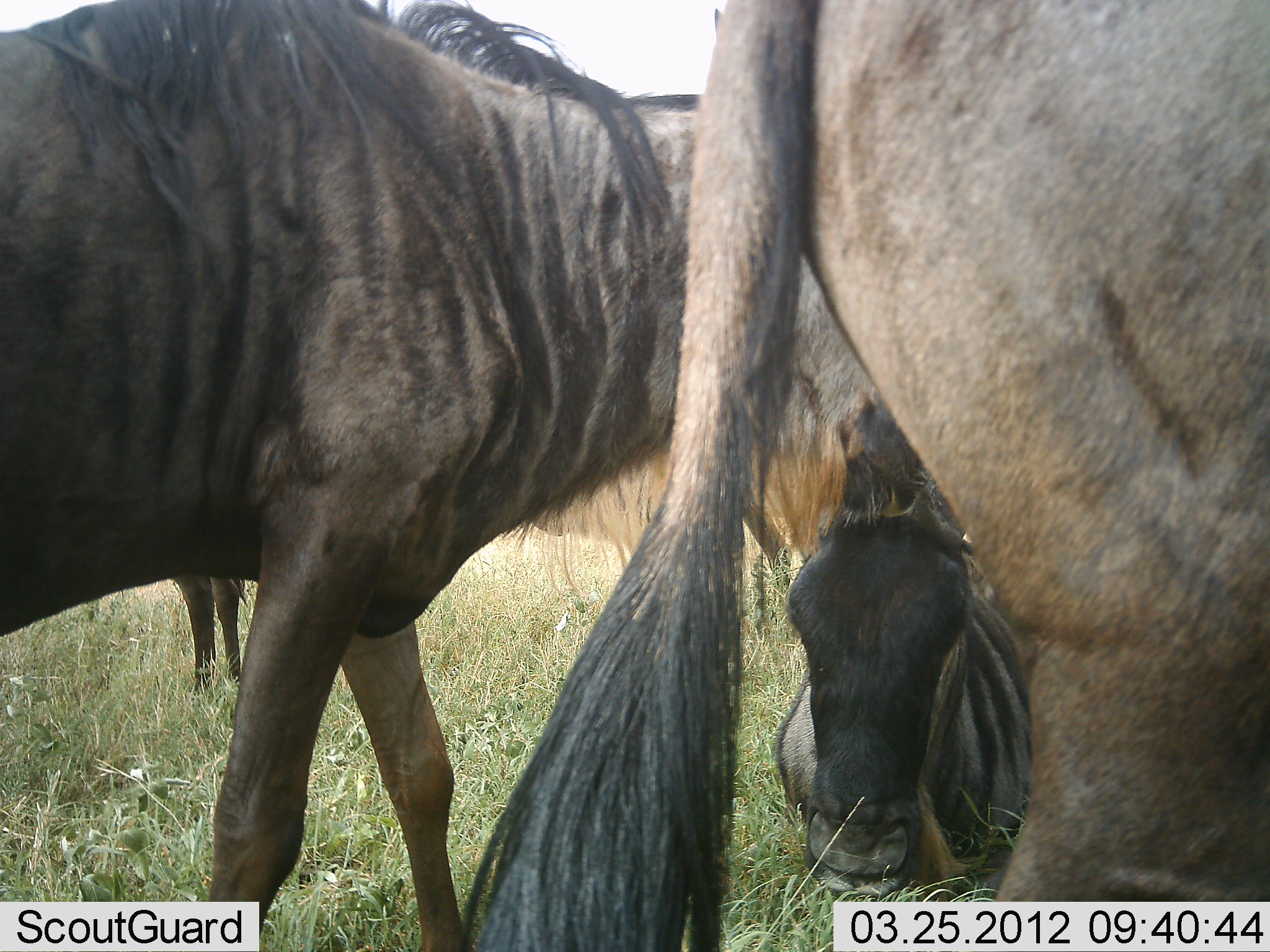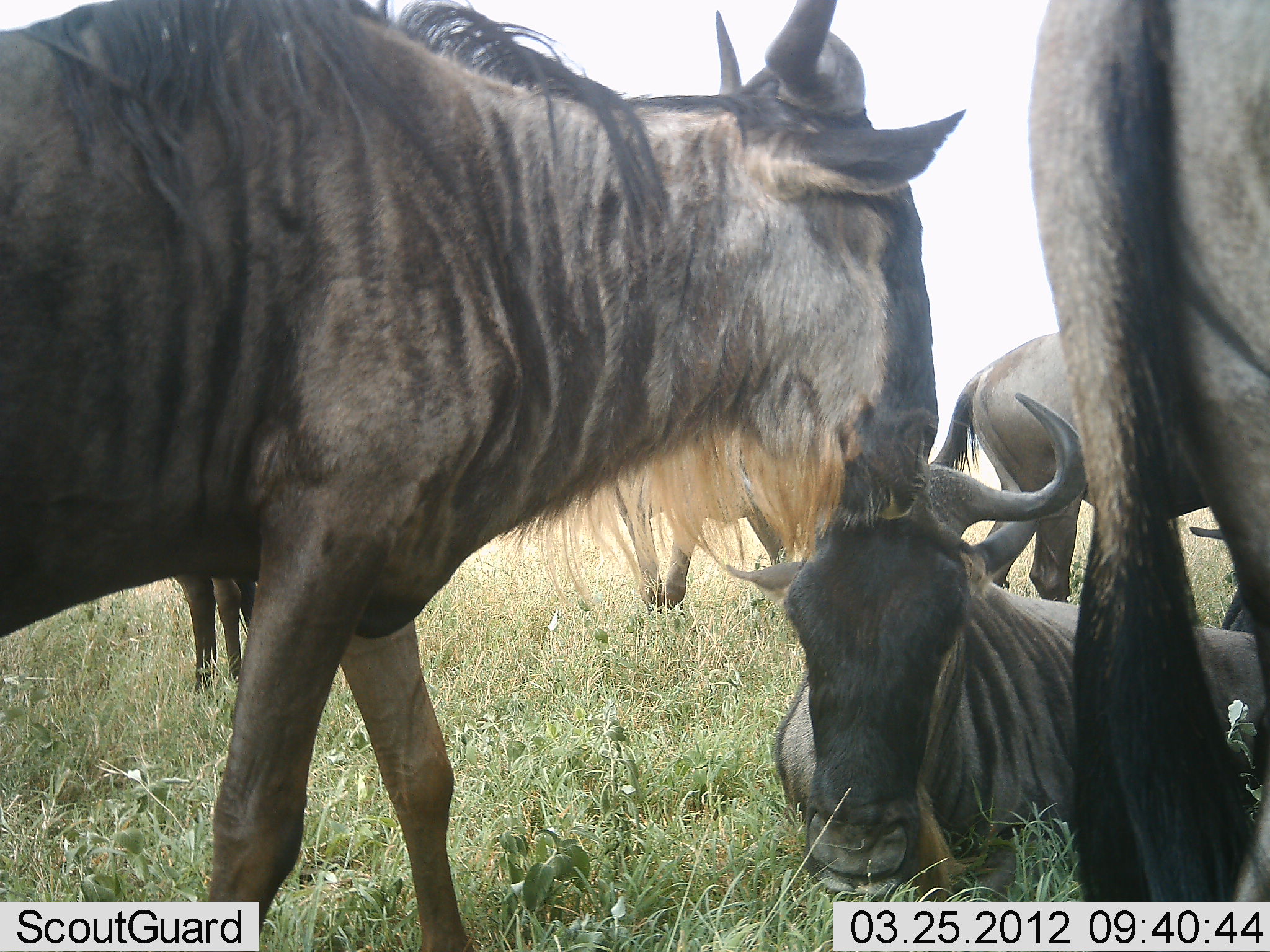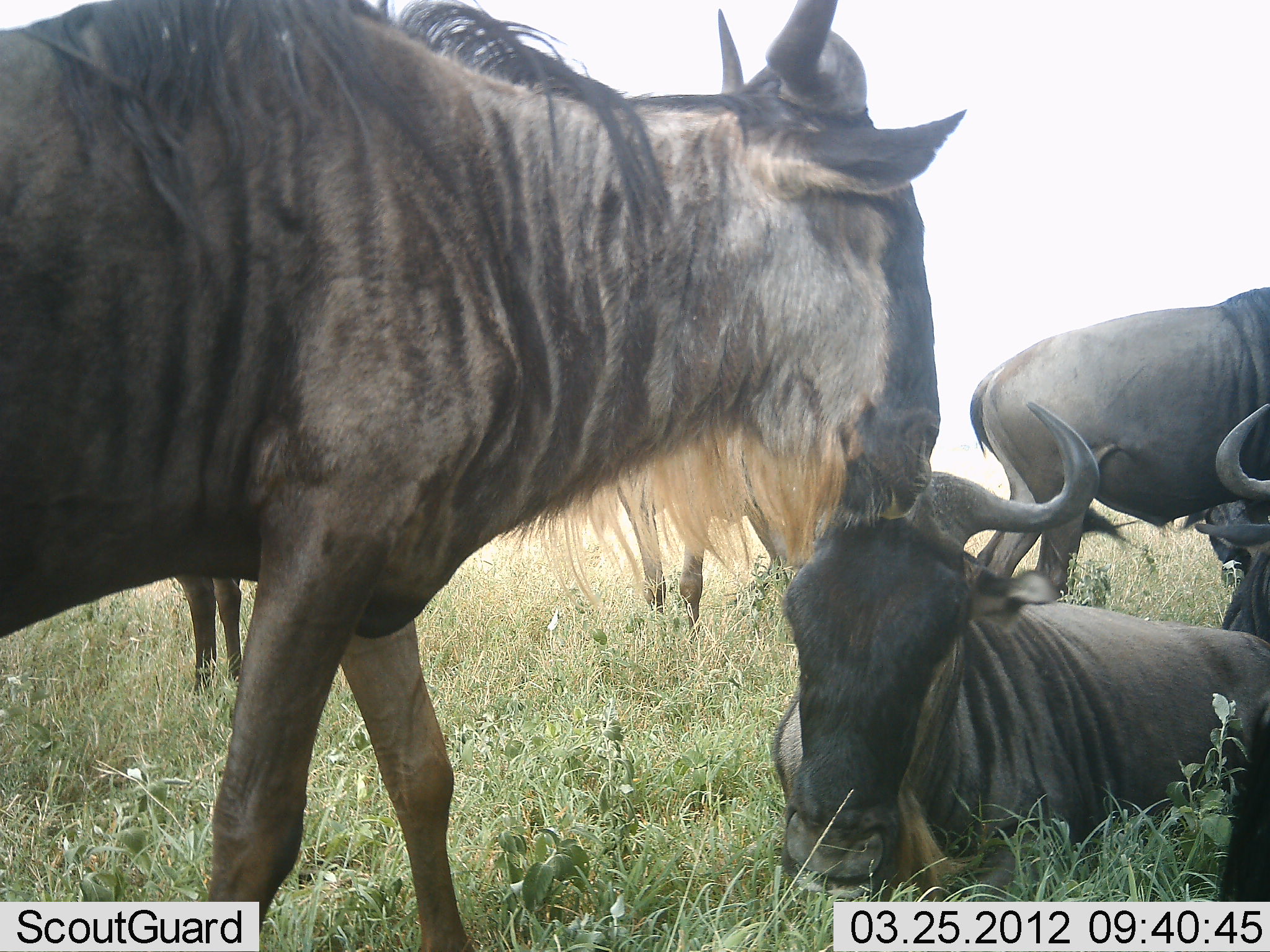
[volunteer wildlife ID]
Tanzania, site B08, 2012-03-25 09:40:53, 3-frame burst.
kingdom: Animalia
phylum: Chordata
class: Mammalia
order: Artiodactyla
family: Bovidae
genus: Connochaetes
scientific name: Connochaetes taurinus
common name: blue wildebeest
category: wildebeest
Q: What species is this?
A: Wildebeest (blue wildebeest) (Connochaetes taurinus).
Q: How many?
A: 6.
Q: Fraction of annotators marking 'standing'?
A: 66%.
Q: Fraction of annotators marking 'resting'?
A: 88%.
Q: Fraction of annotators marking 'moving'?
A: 62%.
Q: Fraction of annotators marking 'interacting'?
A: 12%.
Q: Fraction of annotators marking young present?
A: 9%.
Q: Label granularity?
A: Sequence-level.